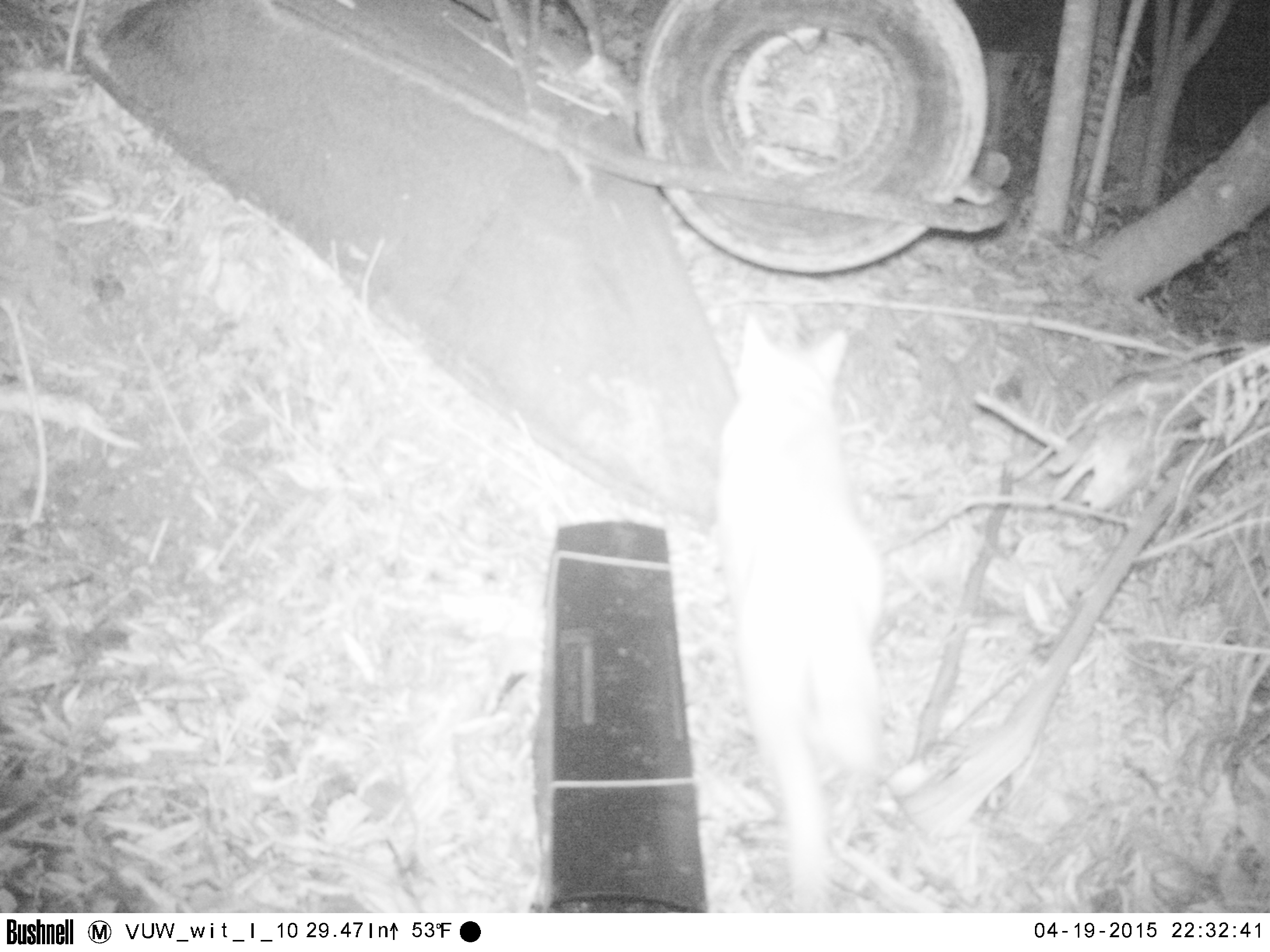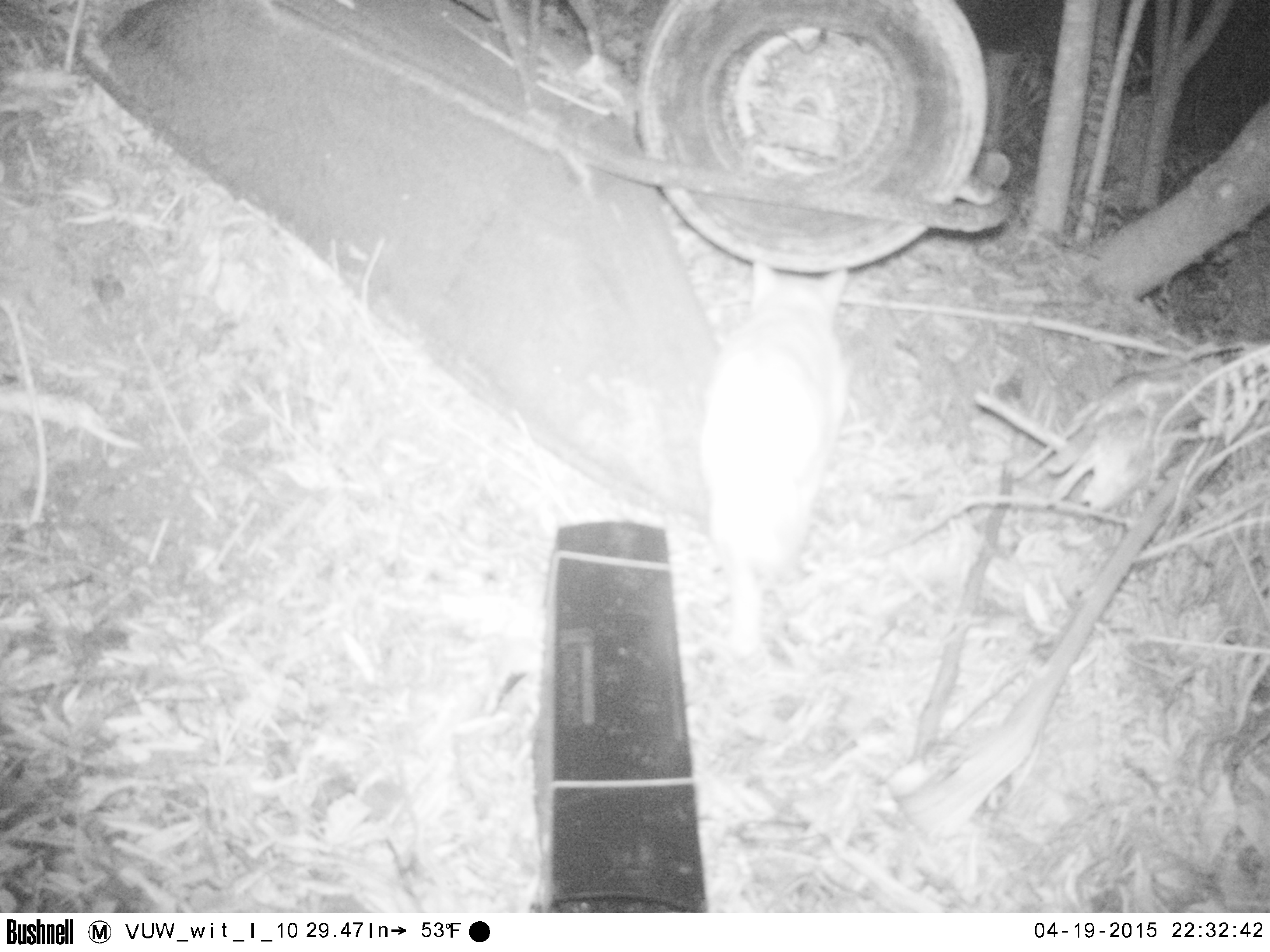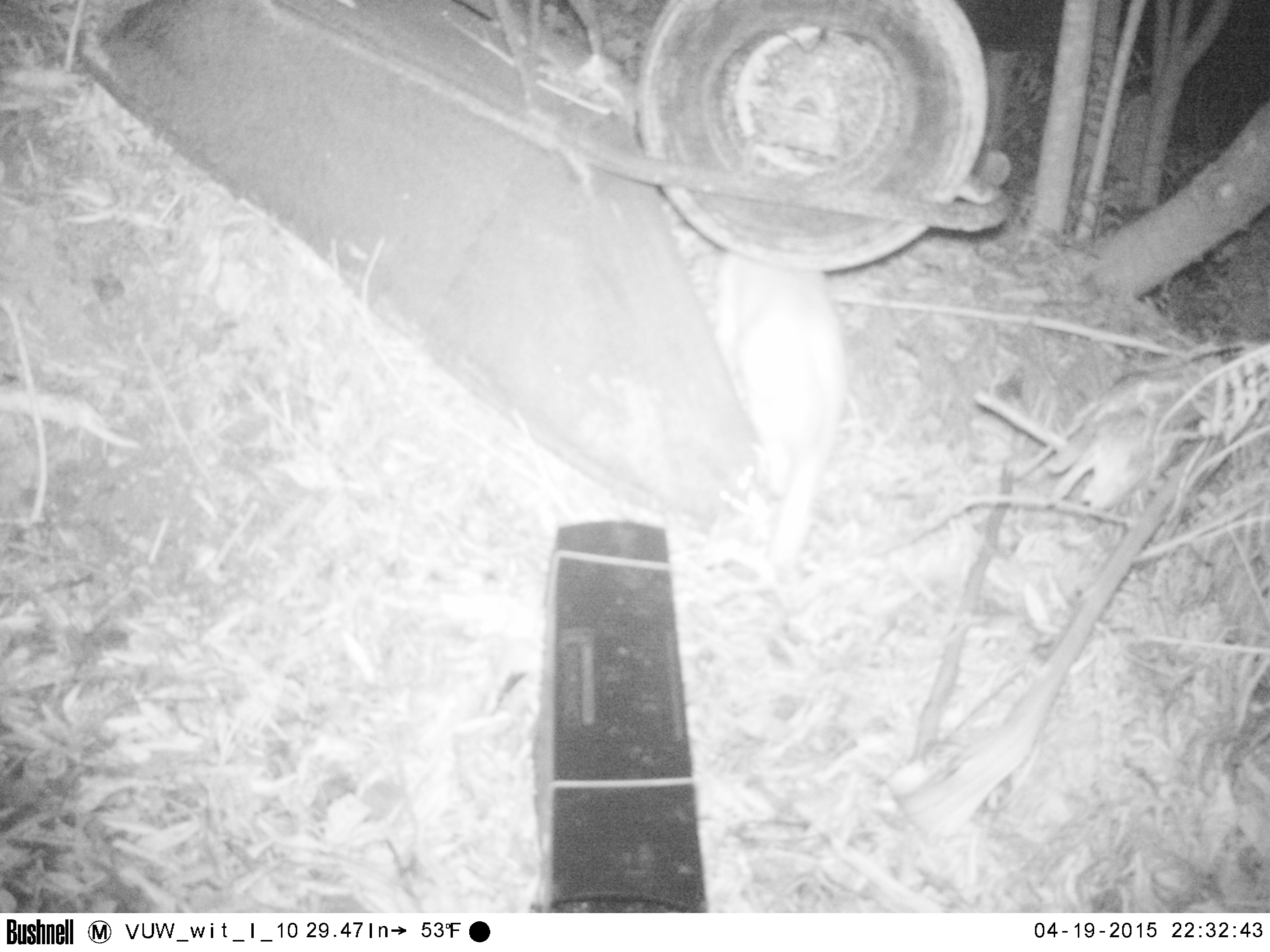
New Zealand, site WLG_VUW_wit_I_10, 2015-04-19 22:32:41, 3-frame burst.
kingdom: Animalia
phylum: Chordata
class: Mammalia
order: Carnivora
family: Felidae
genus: Felis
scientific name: Felis catus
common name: domestic cat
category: cat